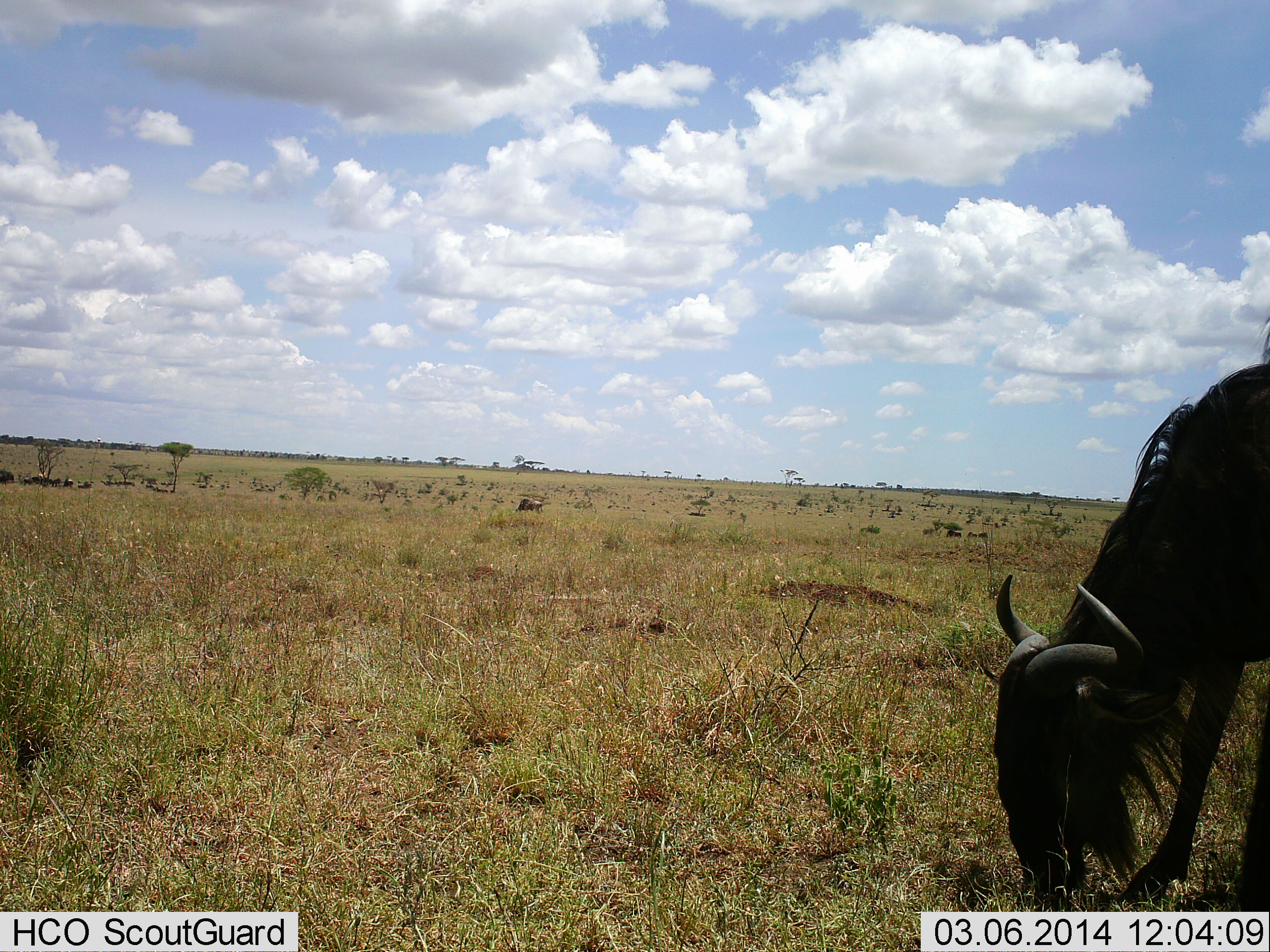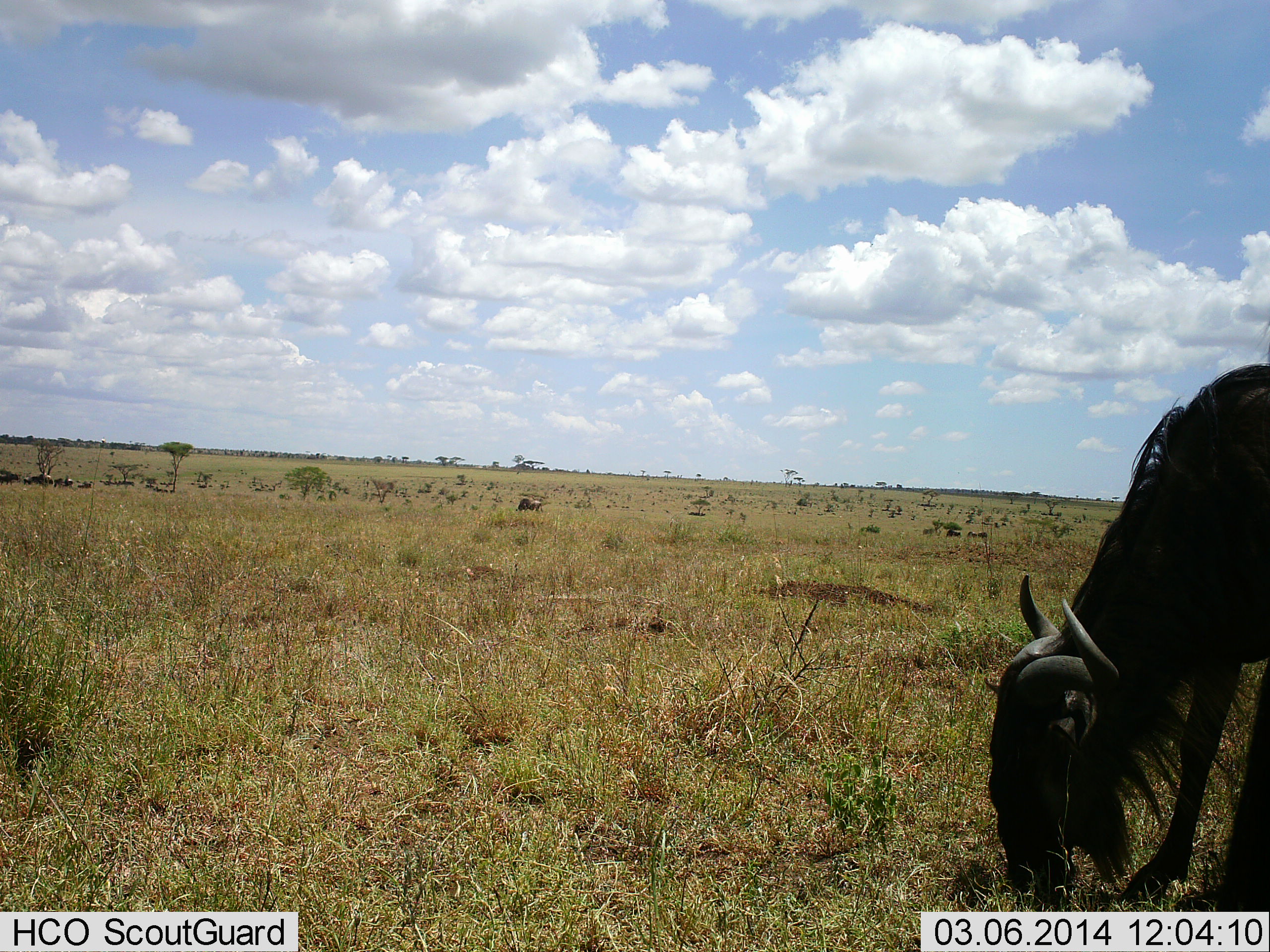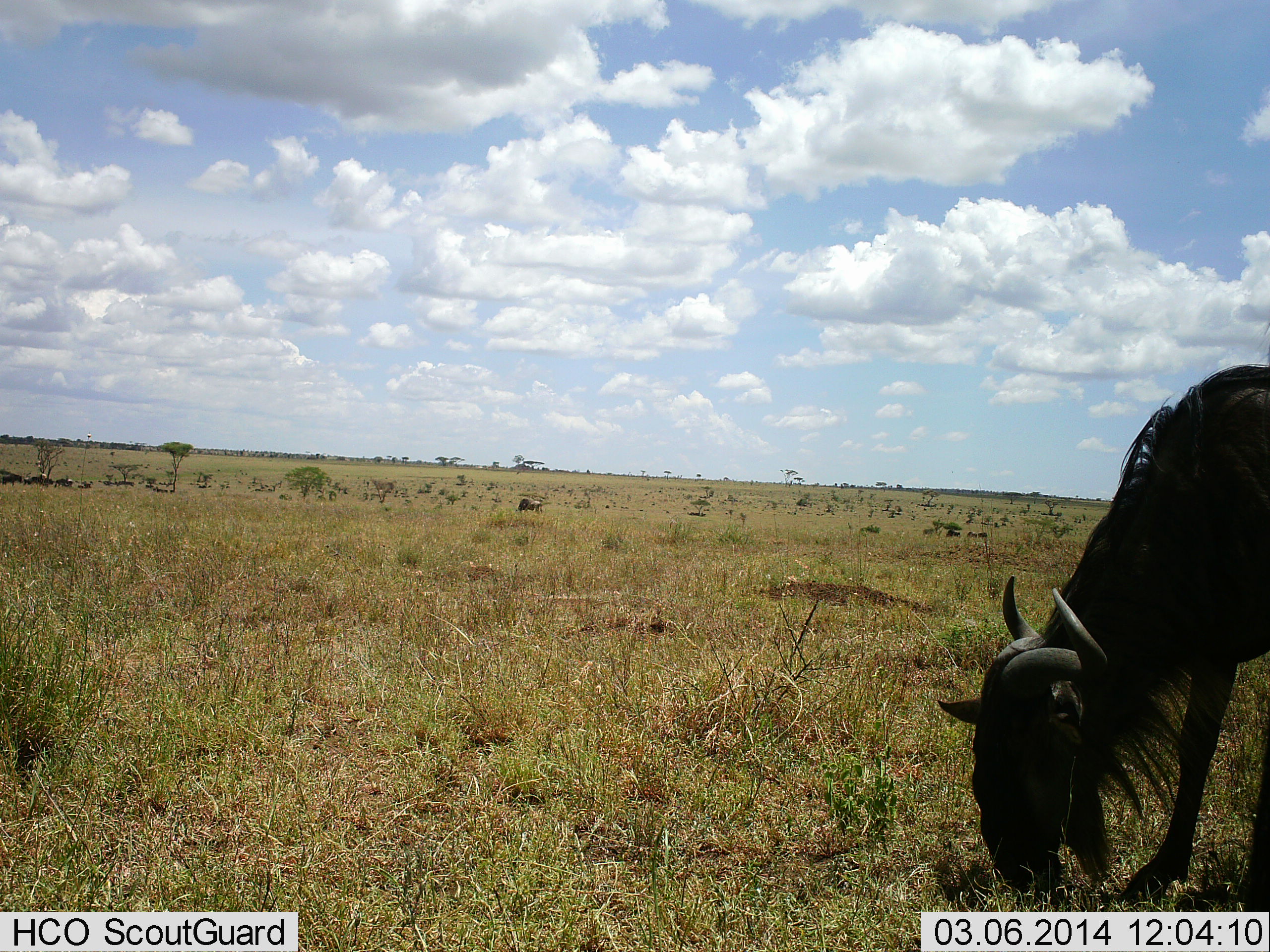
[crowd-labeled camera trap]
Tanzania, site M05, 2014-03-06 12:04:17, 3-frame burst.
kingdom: Animalia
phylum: Chordata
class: Mammalia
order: Artiodactyla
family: Bovidae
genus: Connochaetes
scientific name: Connochaetes taurinus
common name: blue wildebeest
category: wildebeest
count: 5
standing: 70%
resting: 0%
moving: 10%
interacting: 0%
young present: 0%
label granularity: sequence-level